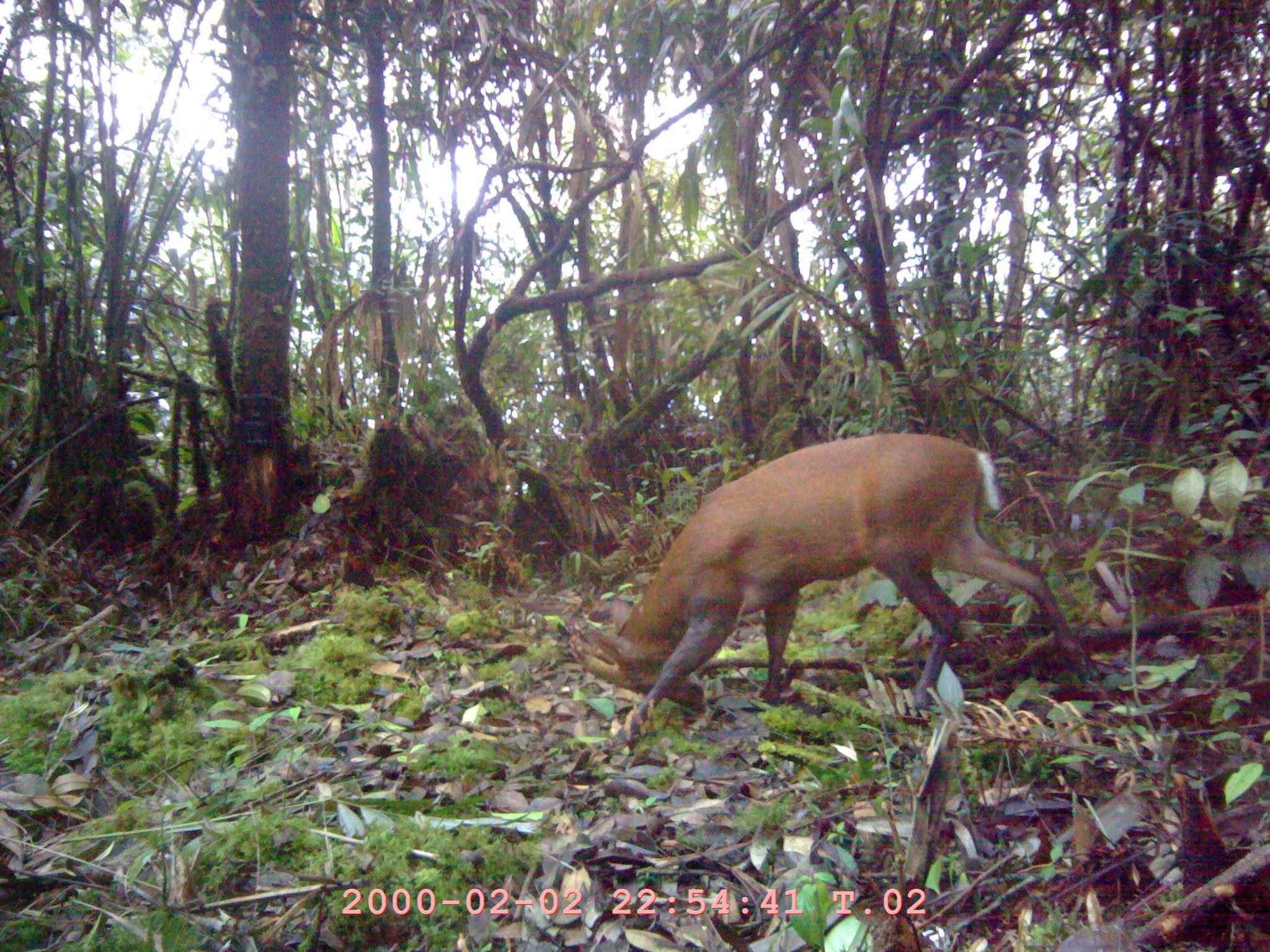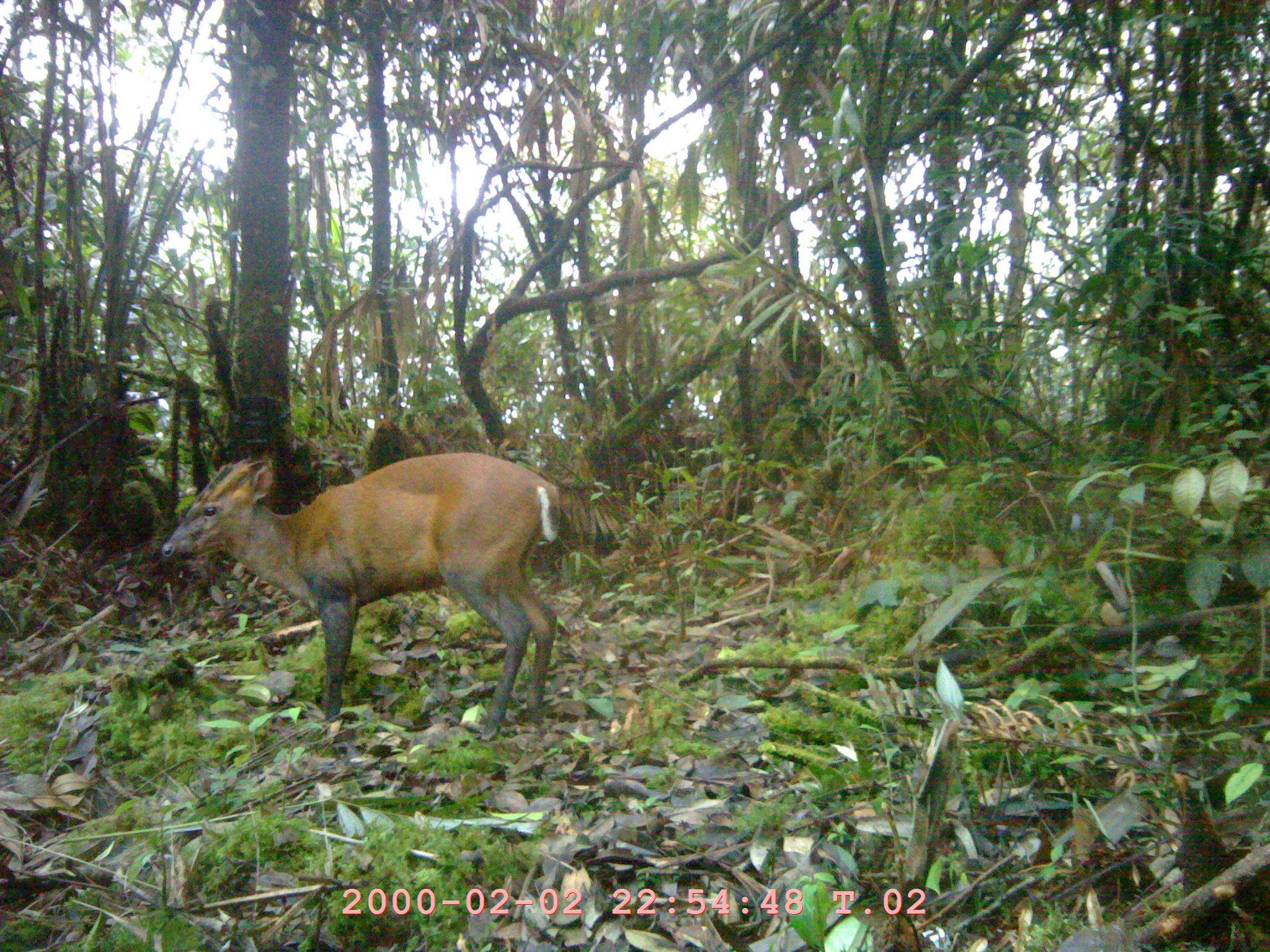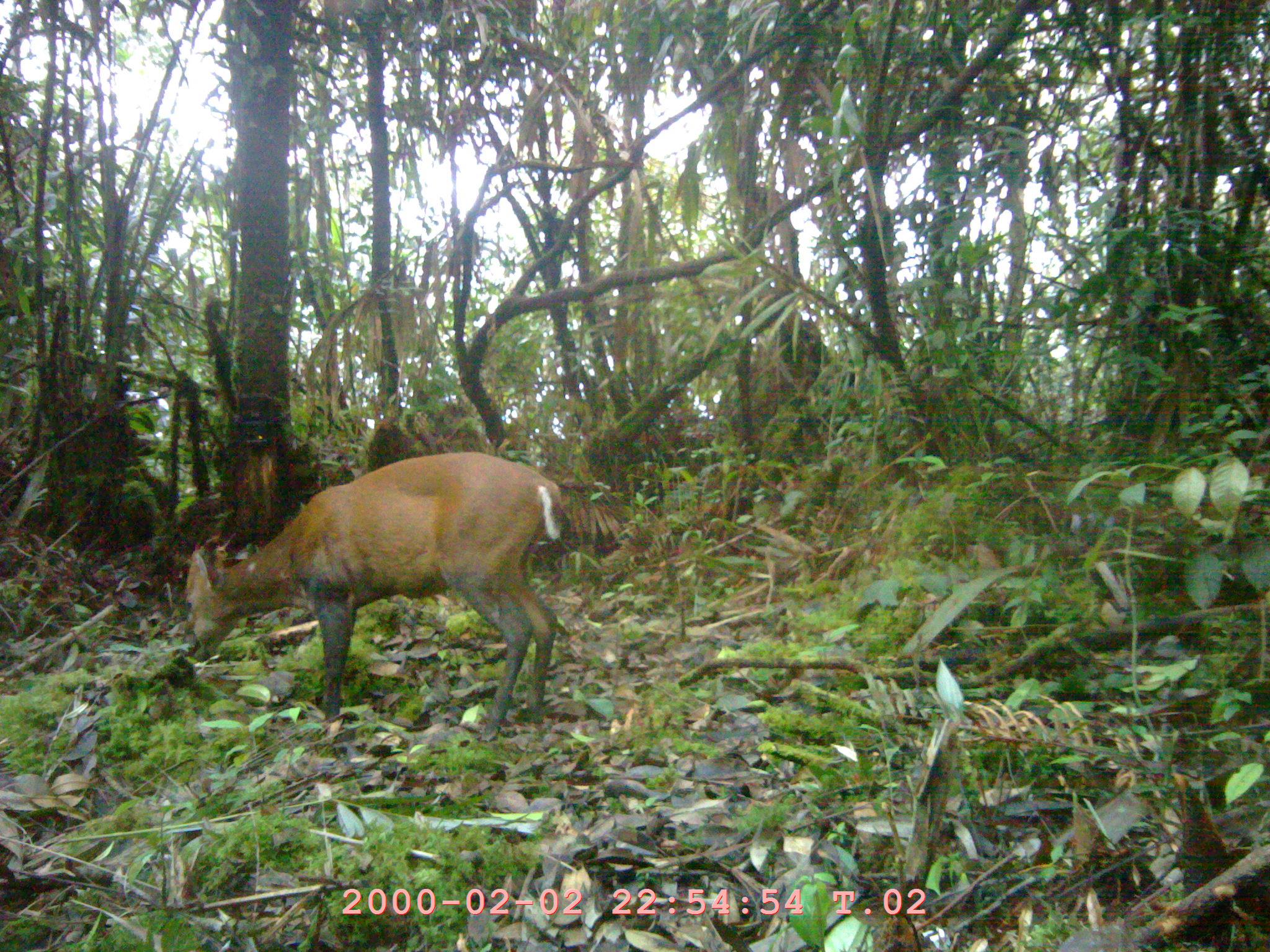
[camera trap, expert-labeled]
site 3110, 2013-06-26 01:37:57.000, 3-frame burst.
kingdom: Animalia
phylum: Chordata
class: Mammalia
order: Artiodactyla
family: Cervidae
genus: Muntiacus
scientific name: Muntiacus muntjak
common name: southern red muntjac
Muntiacus muntjak (southern red muntjac), count 1.